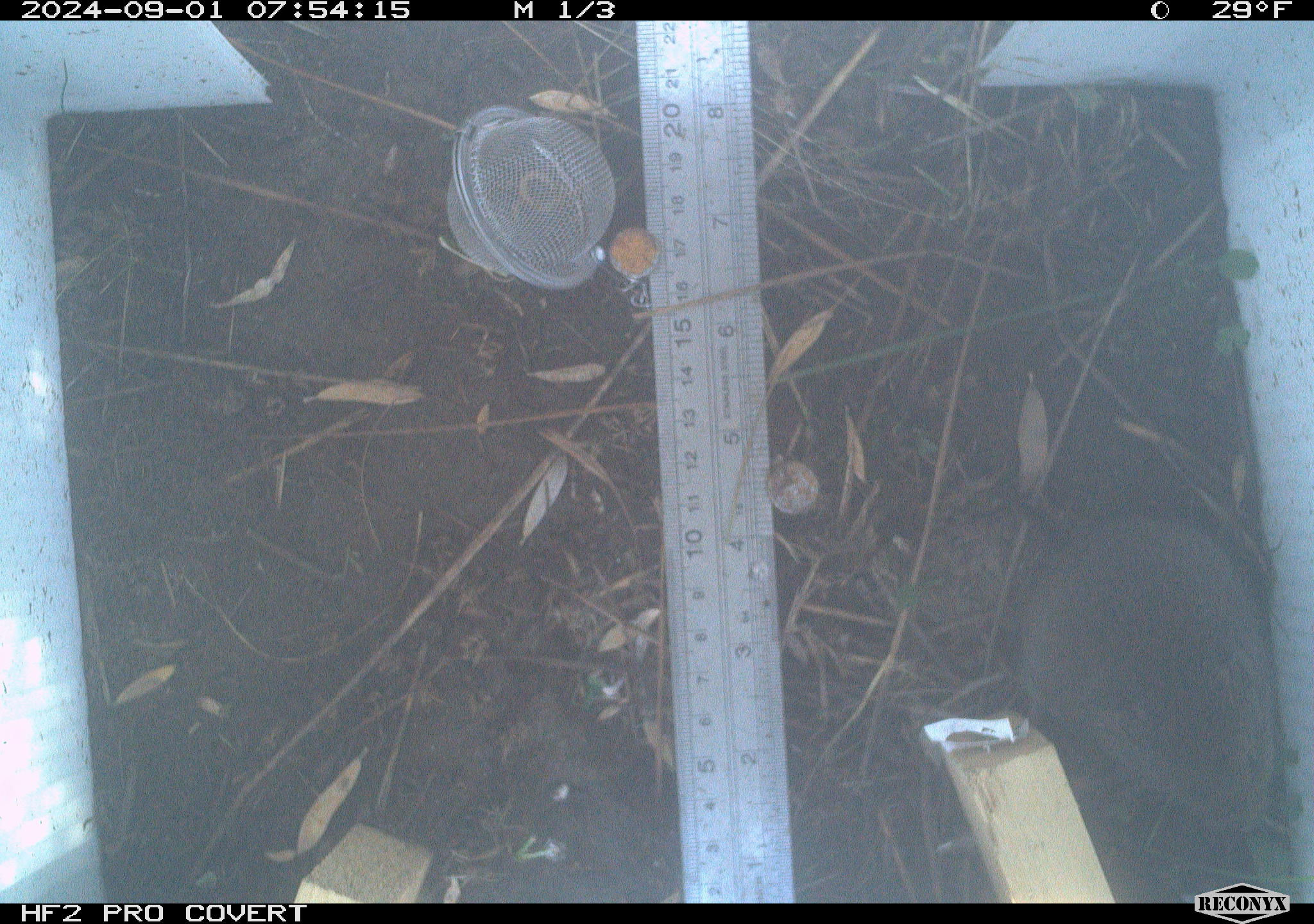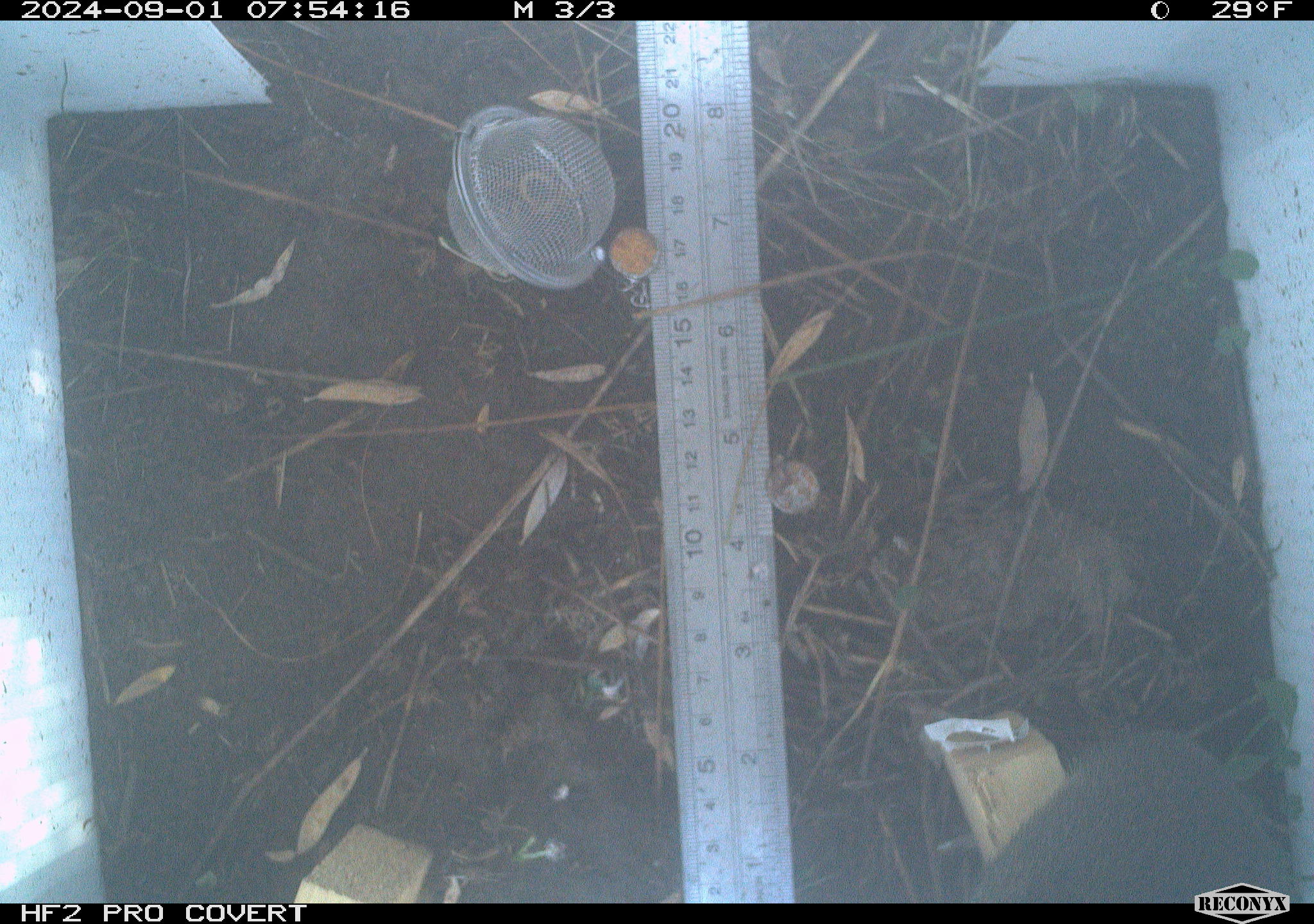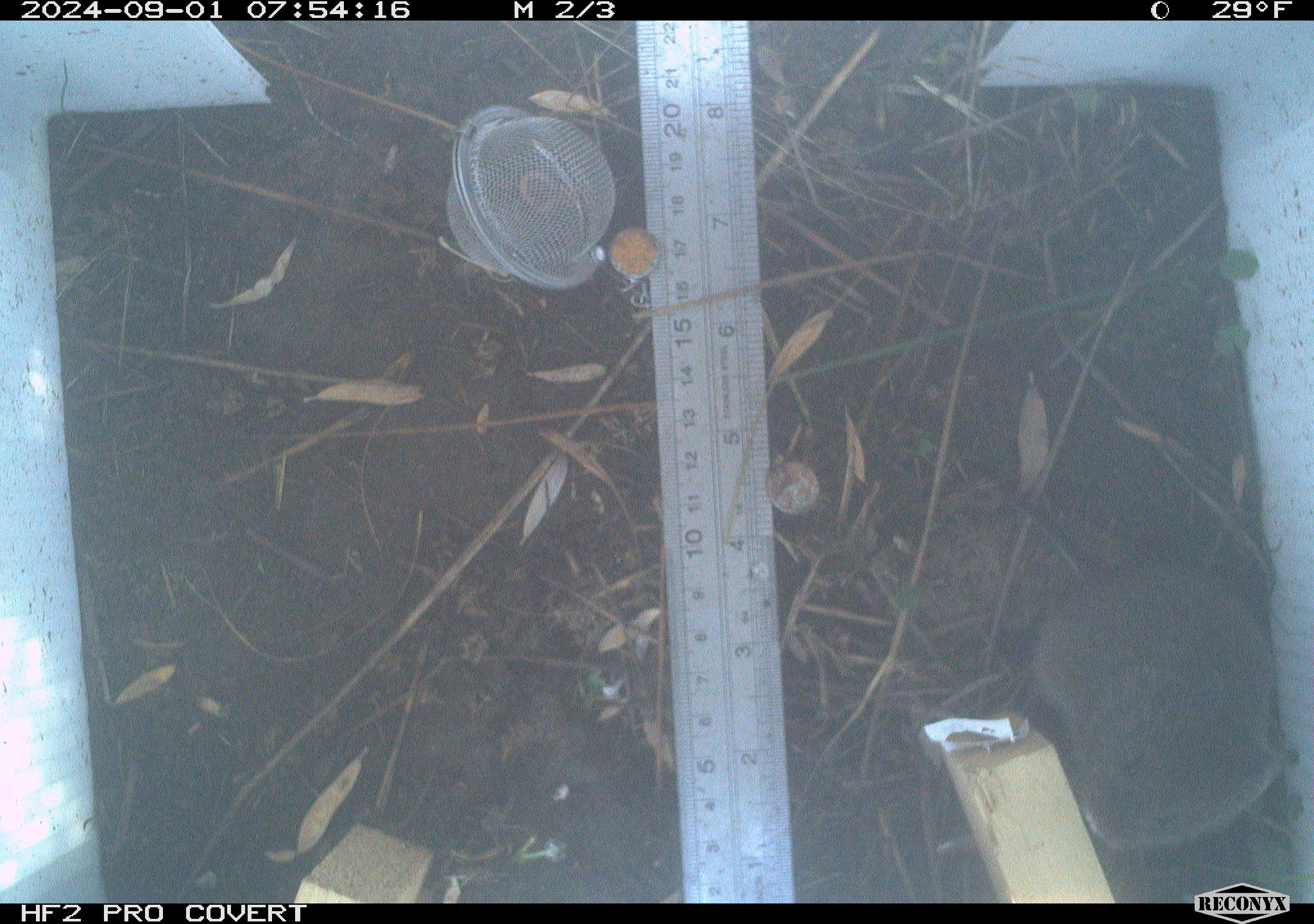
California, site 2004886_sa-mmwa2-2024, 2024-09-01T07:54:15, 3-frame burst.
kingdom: Animalia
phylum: Chordata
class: Mammalia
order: Rodentia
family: Cricetidae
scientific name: Arvicolinae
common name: voles, lemmings, and muskrats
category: arvicolinae subfamily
Arvicolinae subfamily (voles, lemmings, and muskrats) (Arvicolinae).